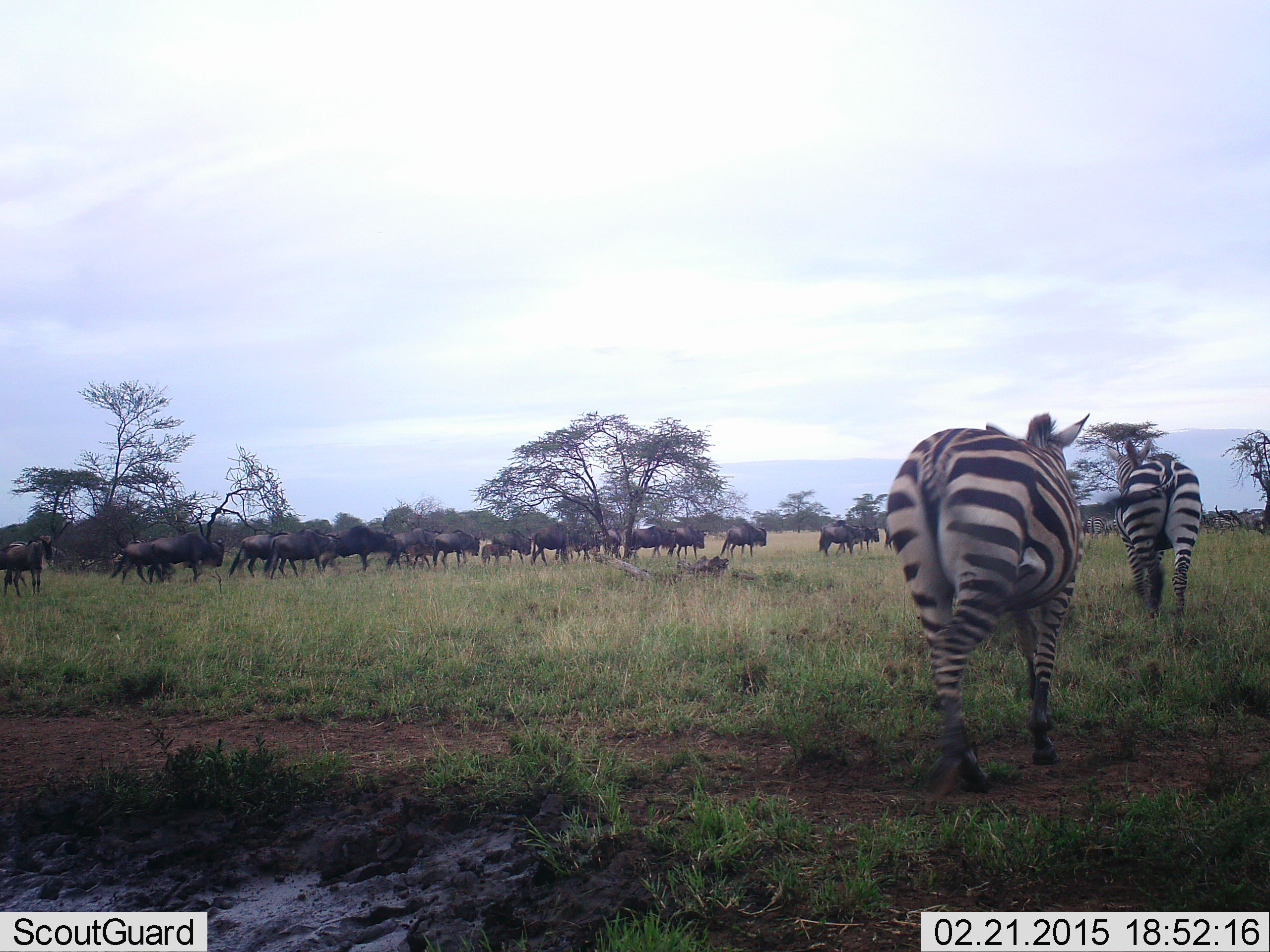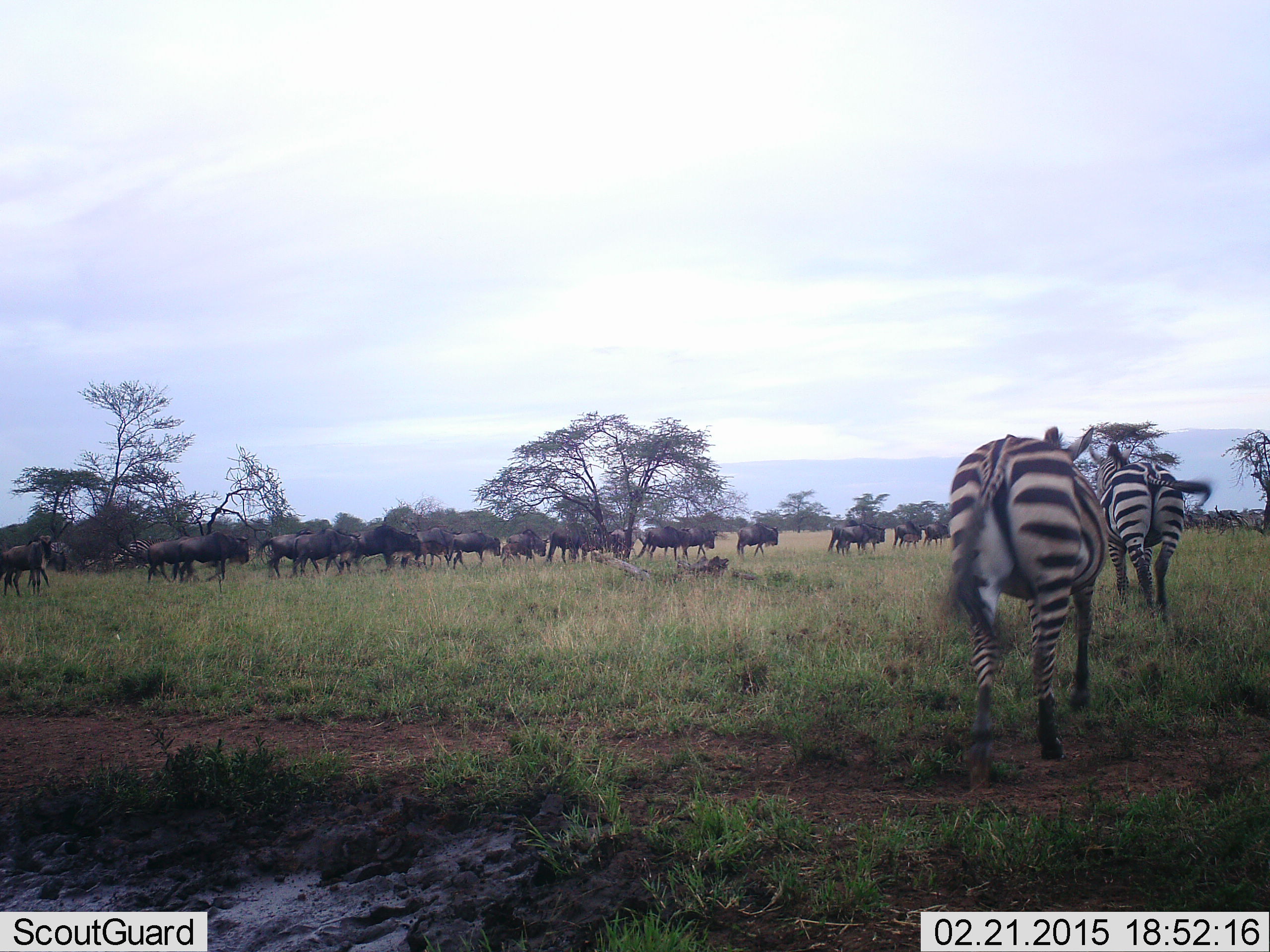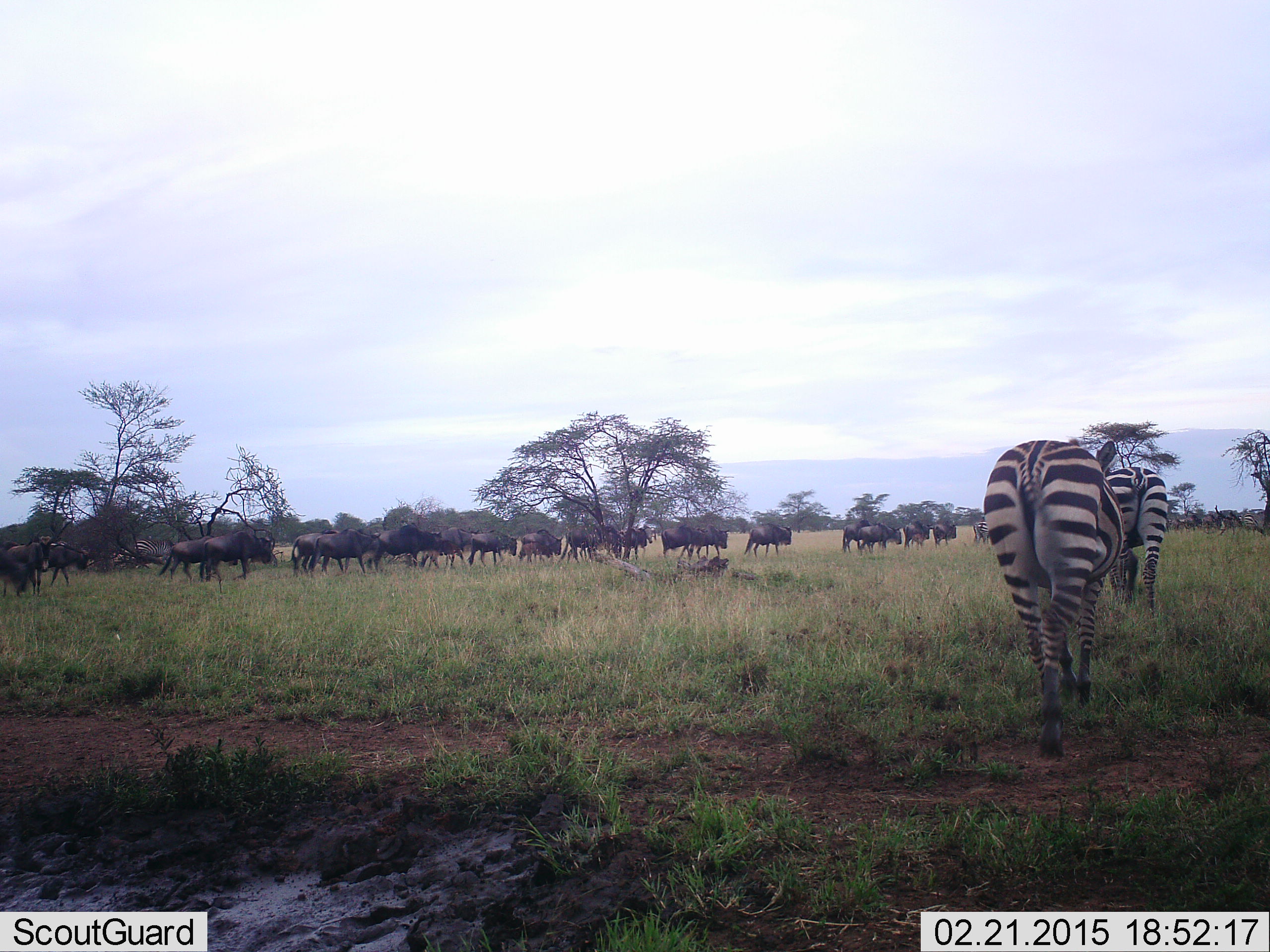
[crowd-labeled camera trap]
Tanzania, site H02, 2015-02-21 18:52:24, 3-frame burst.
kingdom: Animalia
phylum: Chordata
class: Mammalia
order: Artiodactyla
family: Bovidae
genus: Connochaetes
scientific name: Connochaetes taurinus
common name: blue wildebeest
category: wildebeest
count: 11-50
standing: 0%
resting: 0%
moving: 100%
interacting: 0%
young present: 20%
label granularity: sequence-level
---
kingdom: Animalia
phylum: Chordata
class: Mammalia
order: Perissodactyla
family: Equidae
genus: Equus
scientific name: Equus quagga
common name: plains zebra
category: zebra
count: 2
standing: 9%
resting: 0%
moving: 91%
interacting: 0%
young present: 0%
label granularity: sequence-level